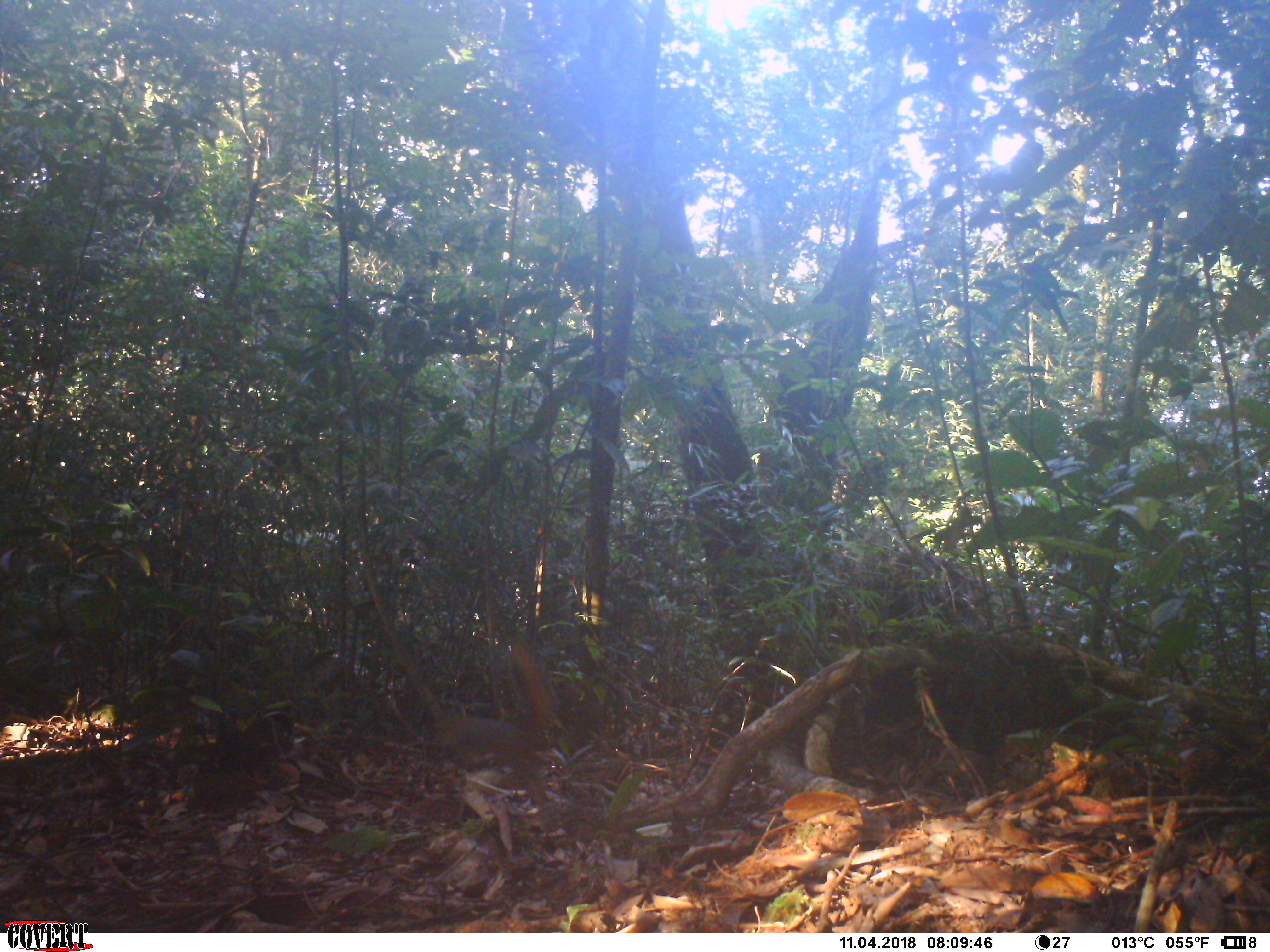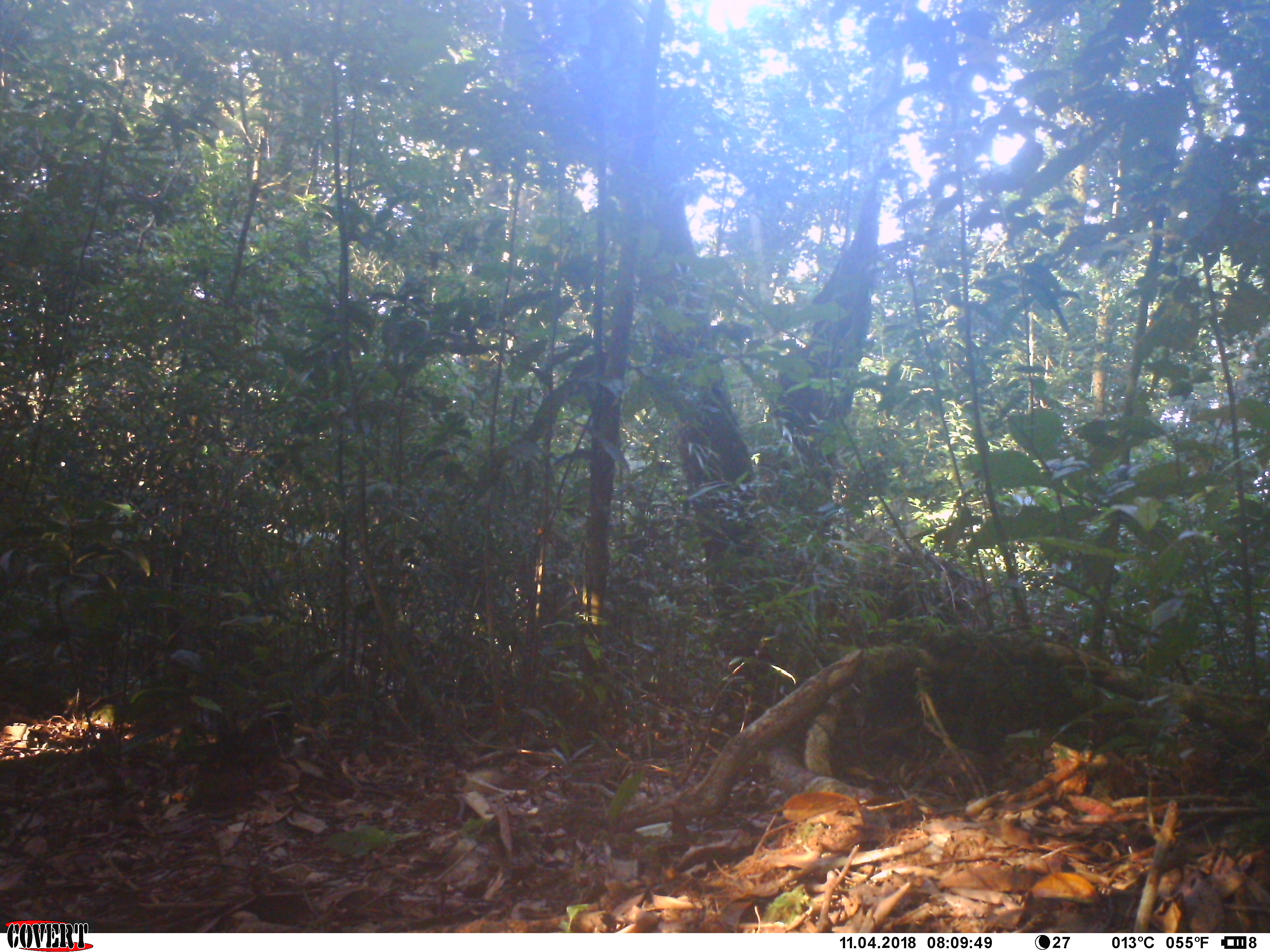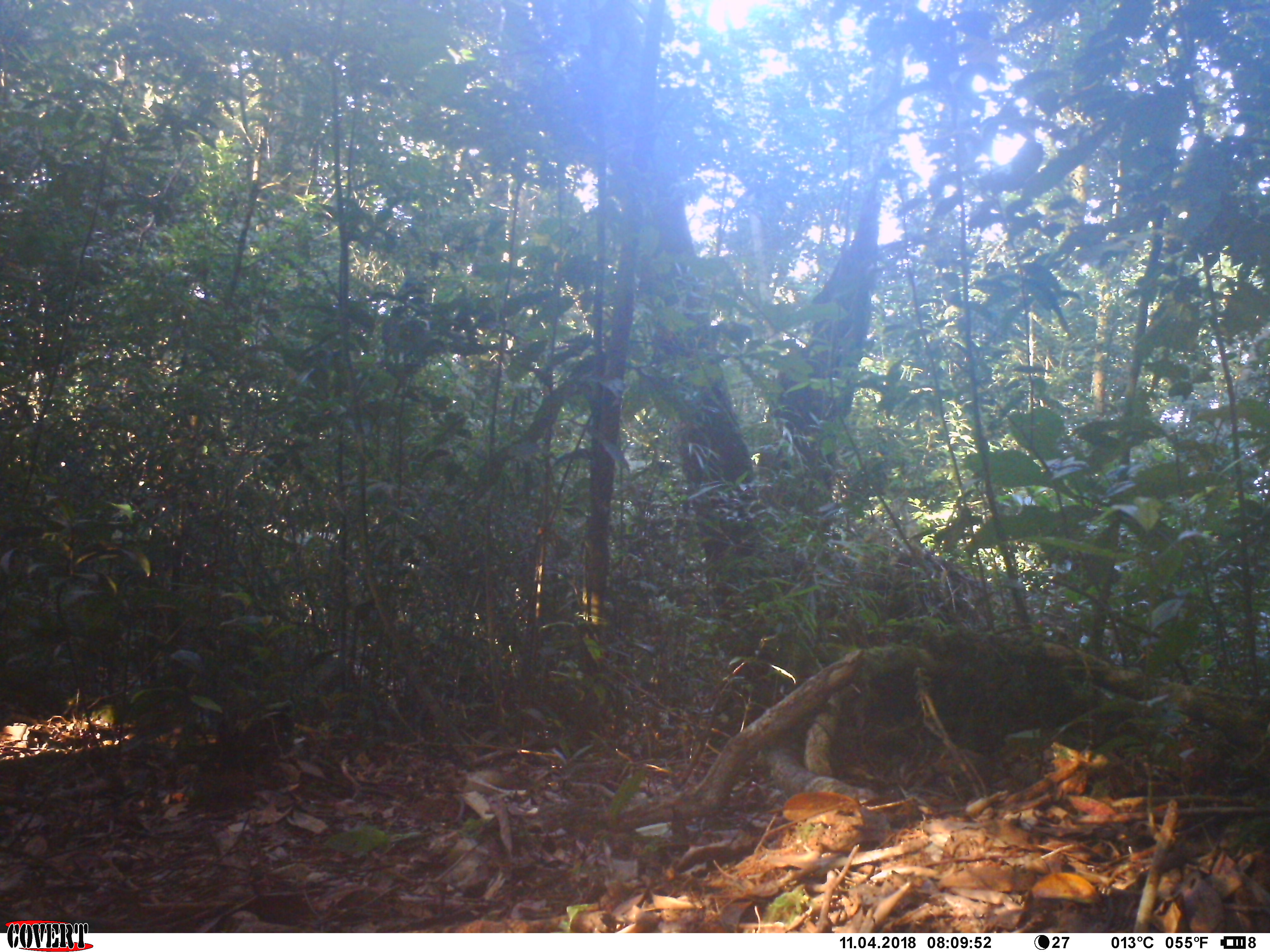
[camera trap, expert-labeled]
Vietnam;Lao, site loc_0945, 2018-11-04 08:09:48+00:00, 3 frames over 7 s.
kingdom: Animalia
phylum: Chordata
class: Mammalia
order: Rodentia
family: Sciuridae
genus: Dremomys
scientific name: Dremomys rufigenis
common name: red-cheeked squirrel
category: red cheeked squirrel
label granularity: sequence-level